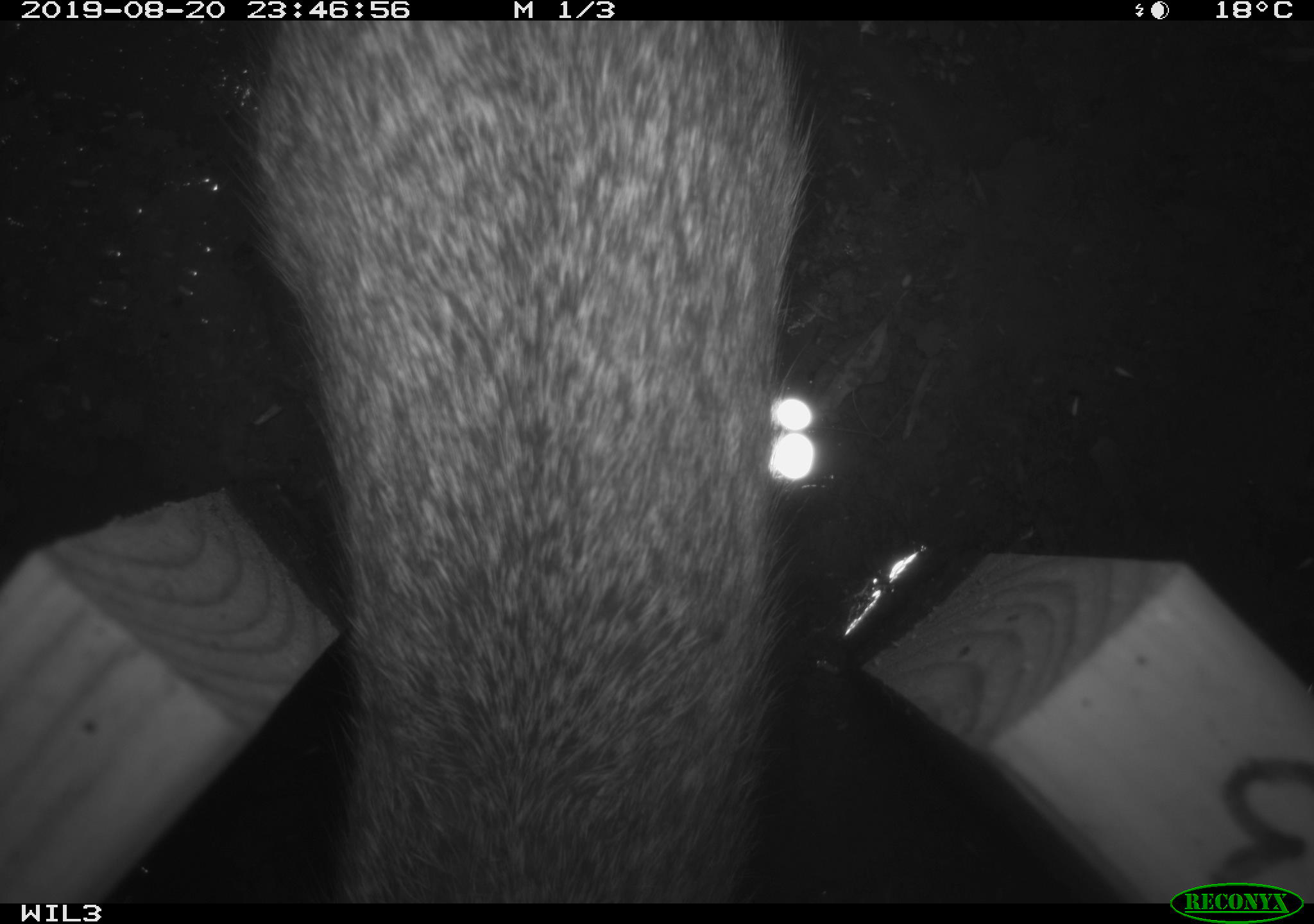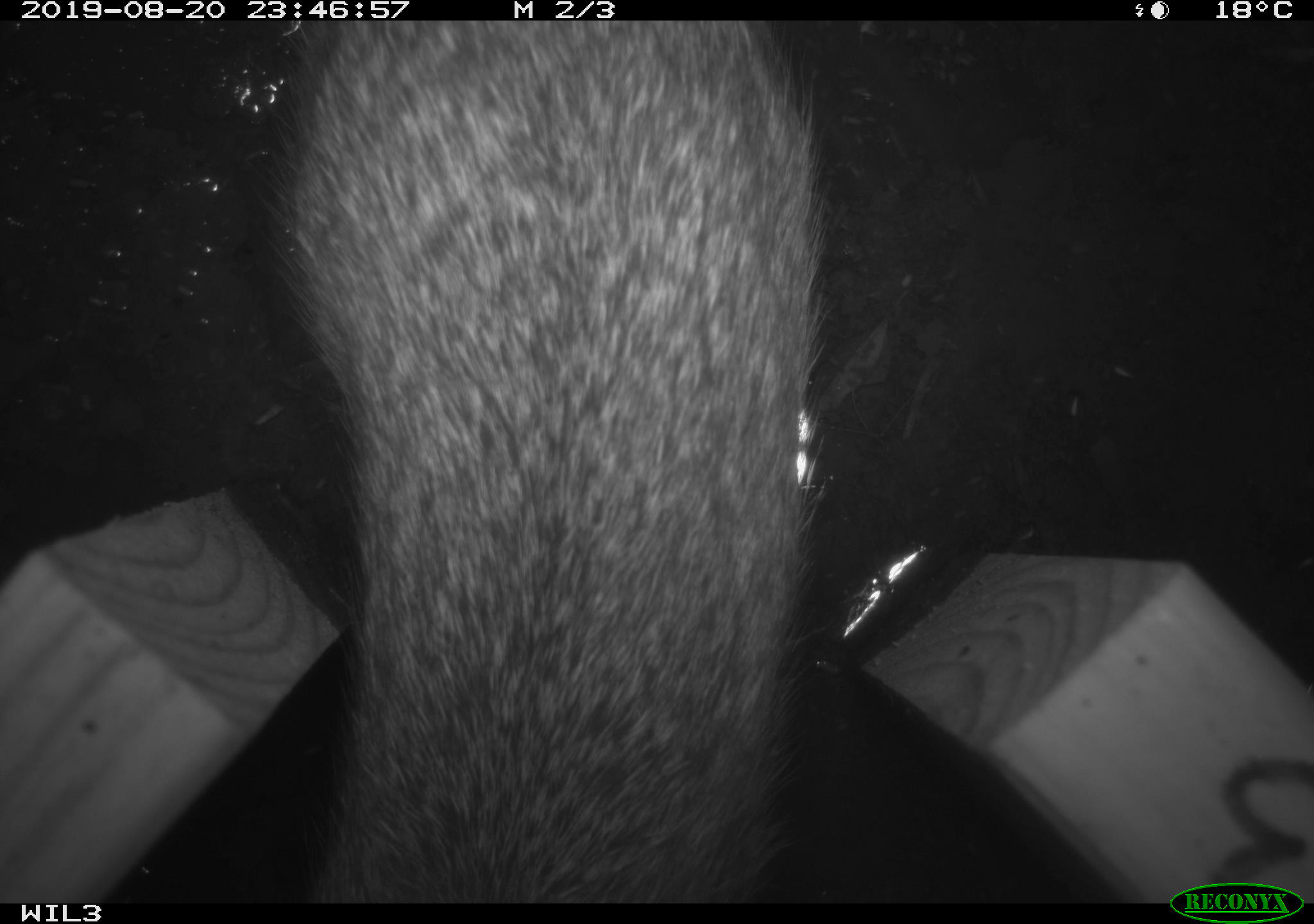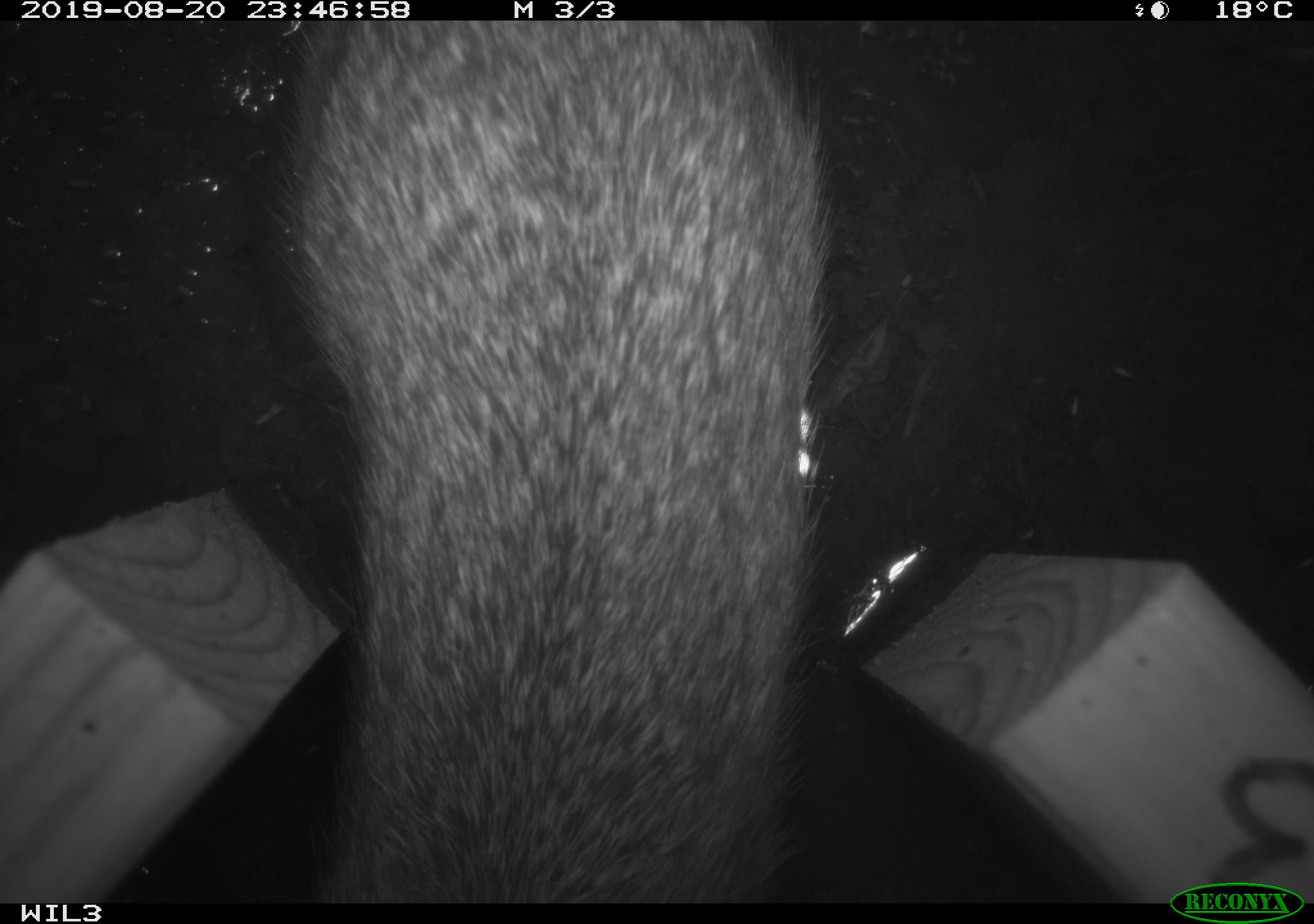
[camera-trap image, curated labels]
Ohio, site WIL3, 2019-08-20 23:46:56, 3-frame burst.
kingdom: Animalia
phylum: Chordata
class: Mammalia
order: Lagomorpha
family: Leporidae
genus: Sylvilagus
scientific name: Sylvilagus floridanus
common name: eastern cottontail